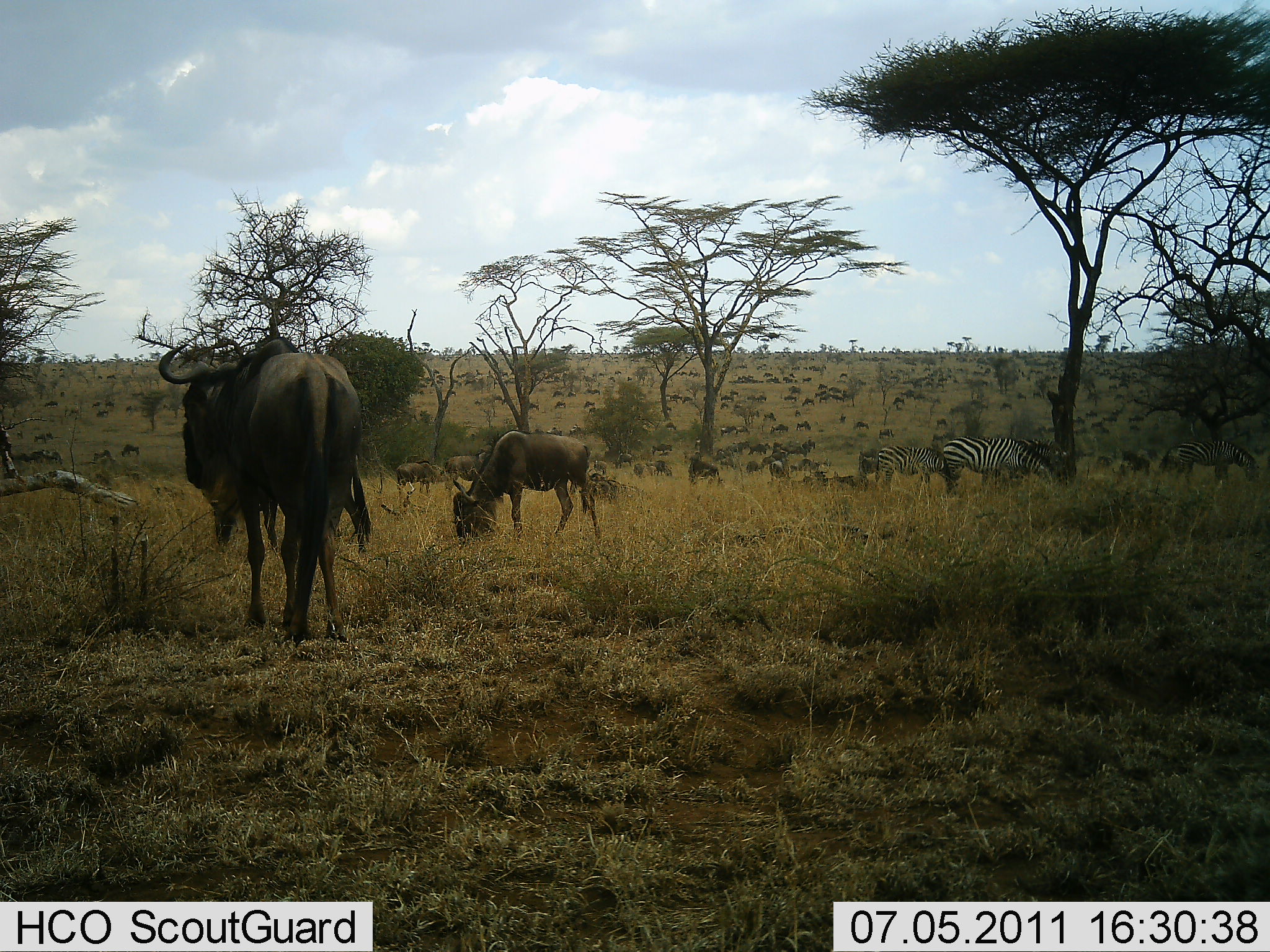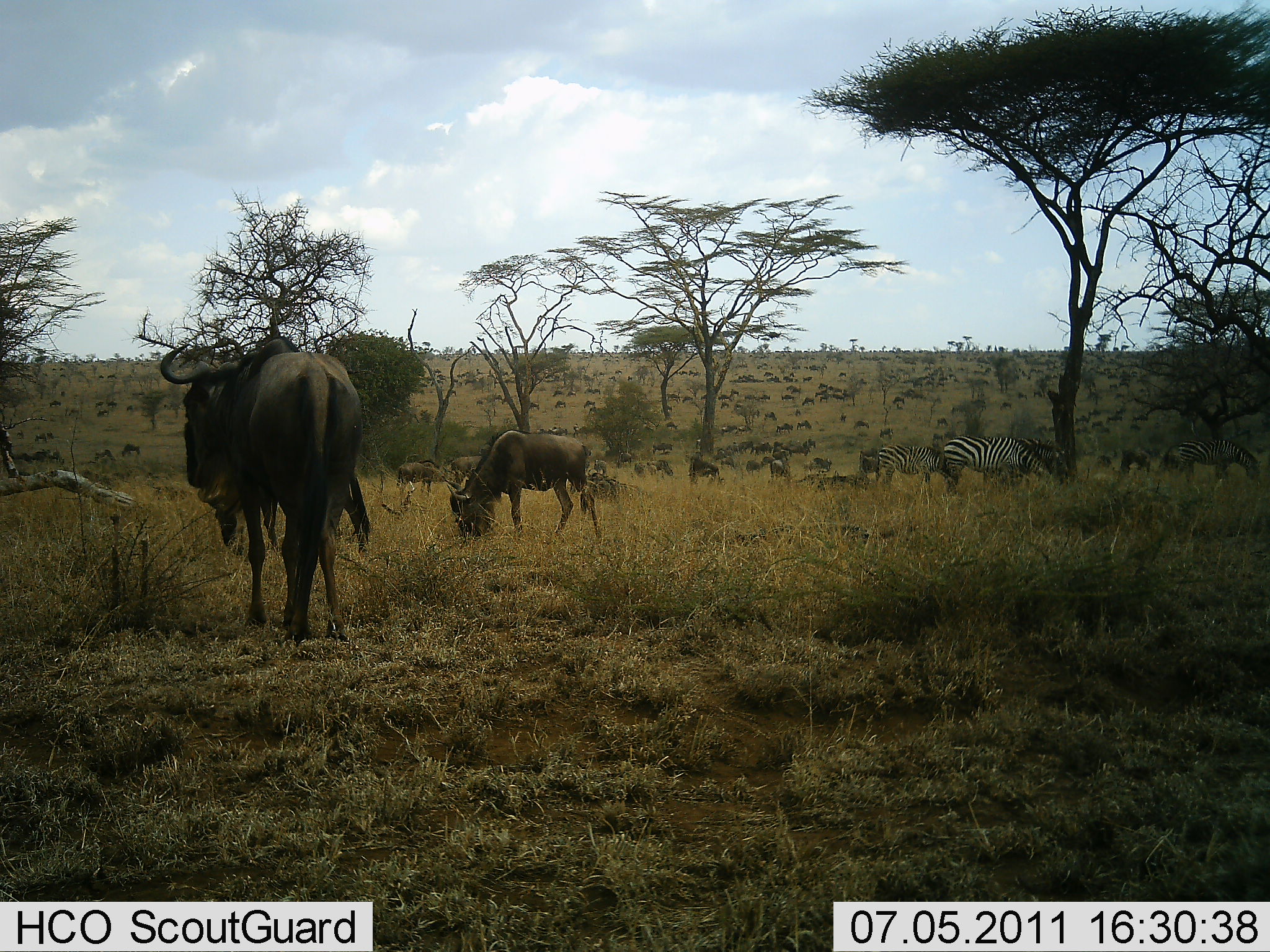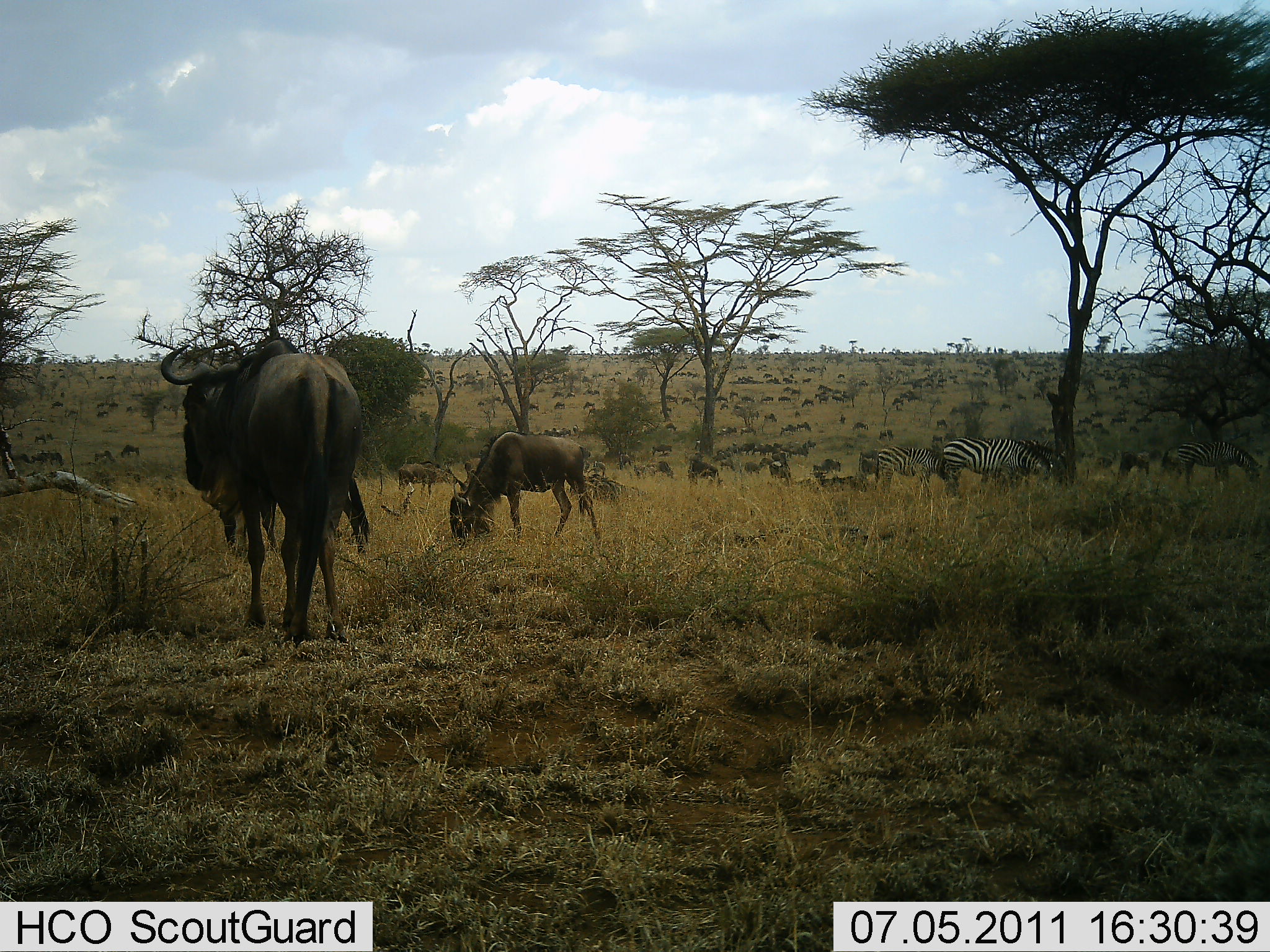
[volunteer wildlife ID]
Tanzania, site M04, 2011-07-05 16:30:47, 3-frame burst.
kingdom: Animalia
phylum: Chordata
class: Mammalia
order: Artiodactyla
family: Bovidae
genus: Connochaetes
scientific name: Connochaetes taurinus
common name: blue wildebeest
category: wildebeest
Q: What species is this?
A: Wildebeest (blue wildebeest) (Connochaetes taurinus).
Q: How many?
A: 51+.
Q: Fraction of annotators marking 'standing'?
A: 64%.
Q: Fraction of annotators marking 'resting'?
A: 14%.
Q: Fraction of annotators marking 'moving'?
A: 57%.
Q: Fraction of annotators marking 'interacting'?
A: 21%.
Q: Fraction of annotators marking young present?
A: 14%.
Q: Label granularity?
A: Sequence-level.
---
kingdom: Animalia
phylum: Chordata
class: Mammalia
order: Perissodactyla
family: Equidae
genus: Equus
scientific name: Equus quagga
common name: plains zebra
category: zebra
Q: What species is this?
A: Zebra (plains zebra) (Equus quagga).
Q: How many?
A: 3.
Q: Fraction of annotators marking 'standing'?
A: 33%.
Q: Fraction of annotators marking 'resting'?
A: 8%.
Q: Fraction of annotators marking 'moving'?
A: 17%.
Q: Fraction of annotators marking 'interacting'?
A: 8%.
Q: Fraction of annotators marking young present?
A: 0%.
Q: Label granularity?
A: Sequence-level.